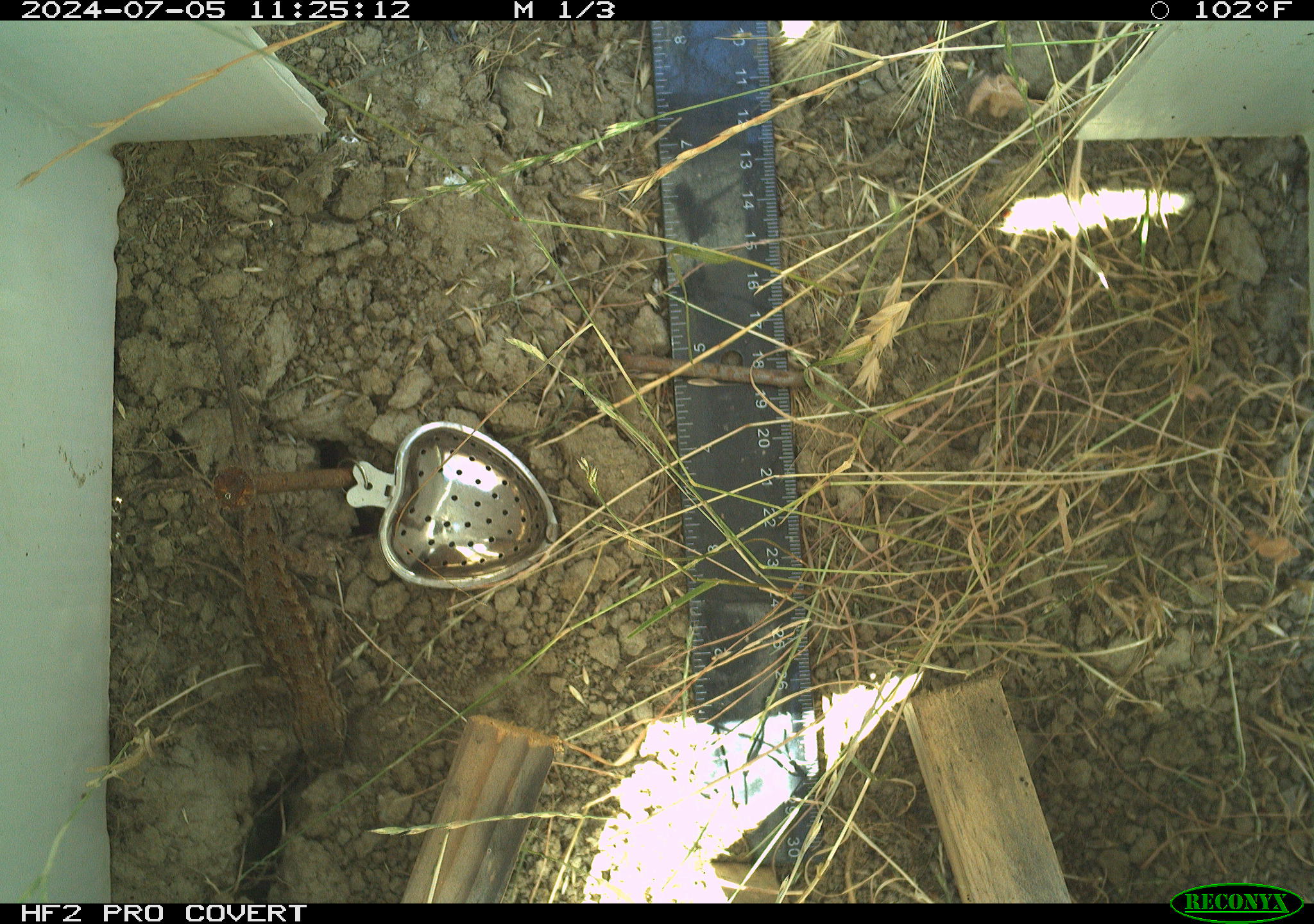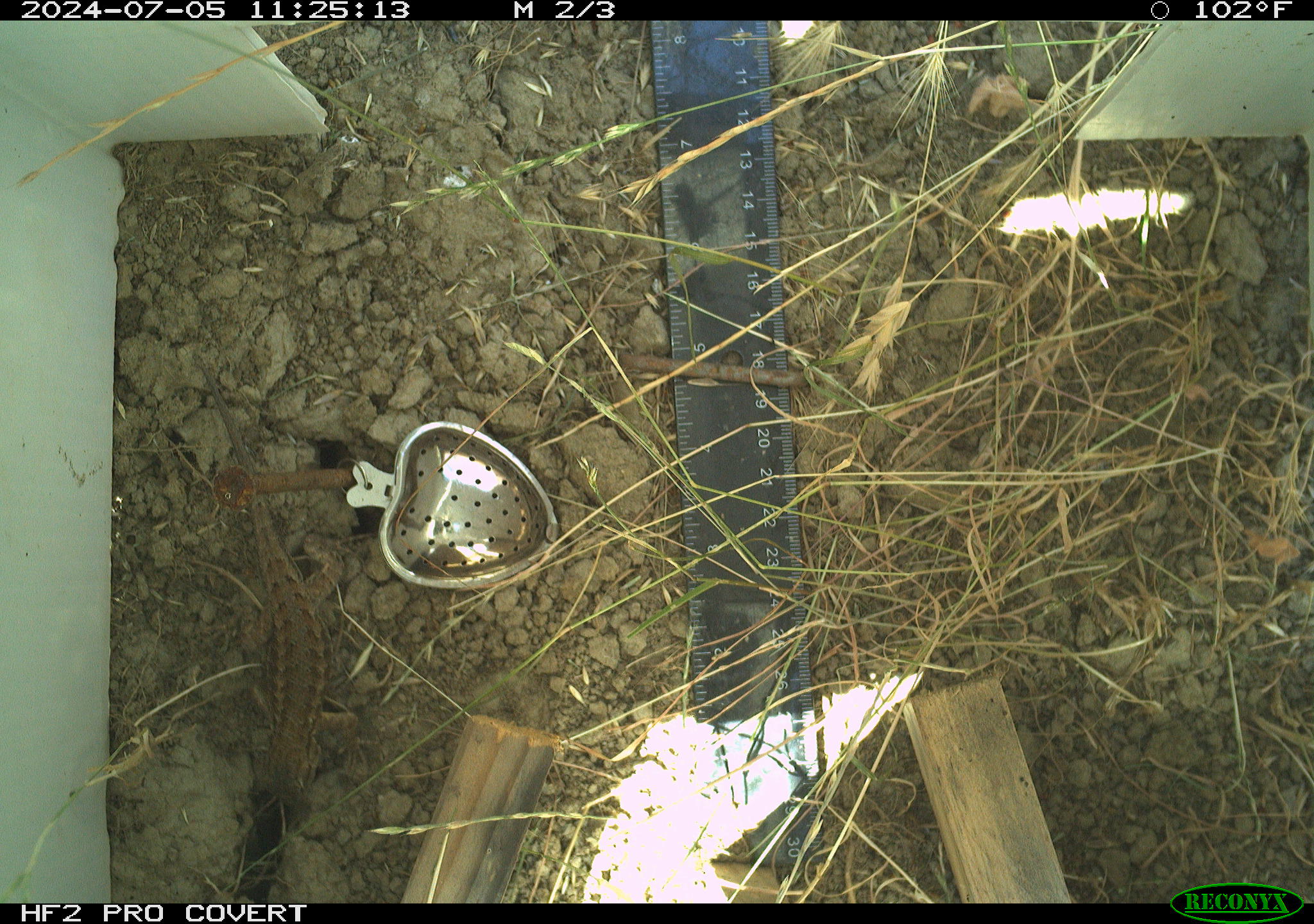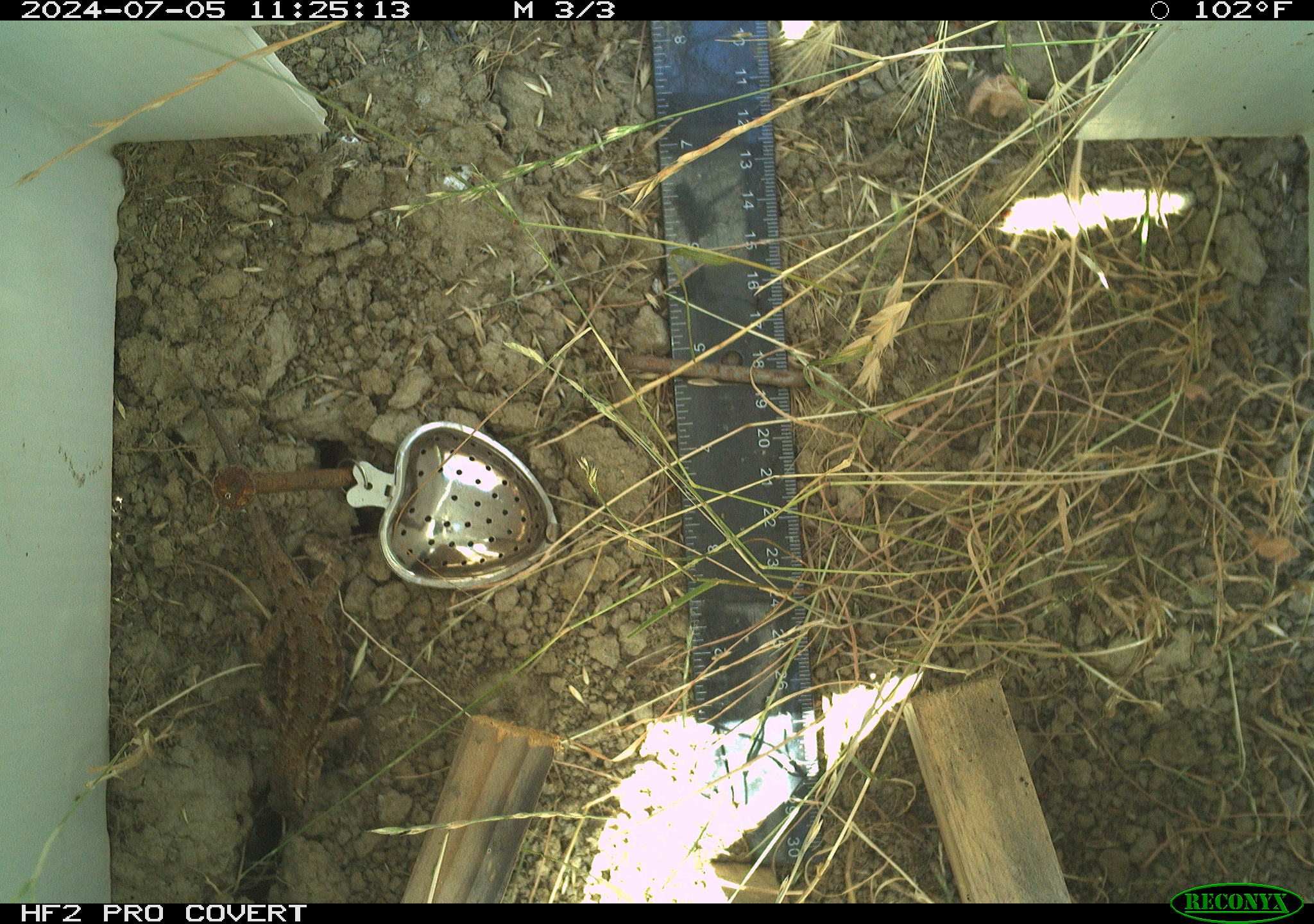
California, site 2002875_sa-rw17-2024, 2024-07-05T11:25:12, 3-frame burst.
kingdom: Animalia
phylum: Chordata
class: Reptilia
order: Squamata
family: Phrynosomatidae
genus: Sceloporus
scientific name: Sceloporus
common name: spiny lizards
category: sceloporus species